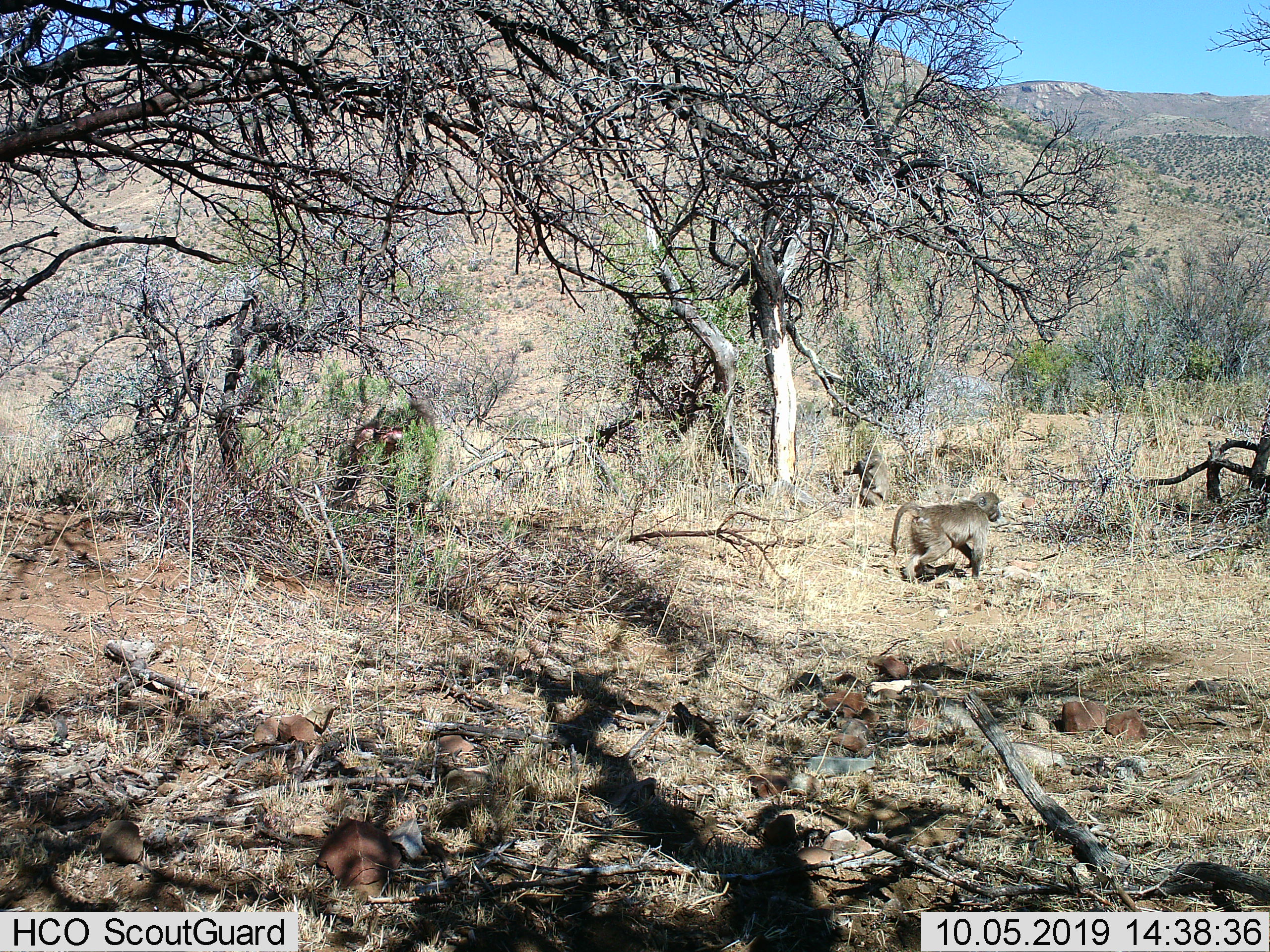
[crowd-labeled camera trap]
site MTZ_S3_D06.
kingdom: Animalia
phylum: Chordata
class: Mammalia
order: Primates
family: Cercopithecidae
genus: Papio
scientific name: Papio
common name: baboon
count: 1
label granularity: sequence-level